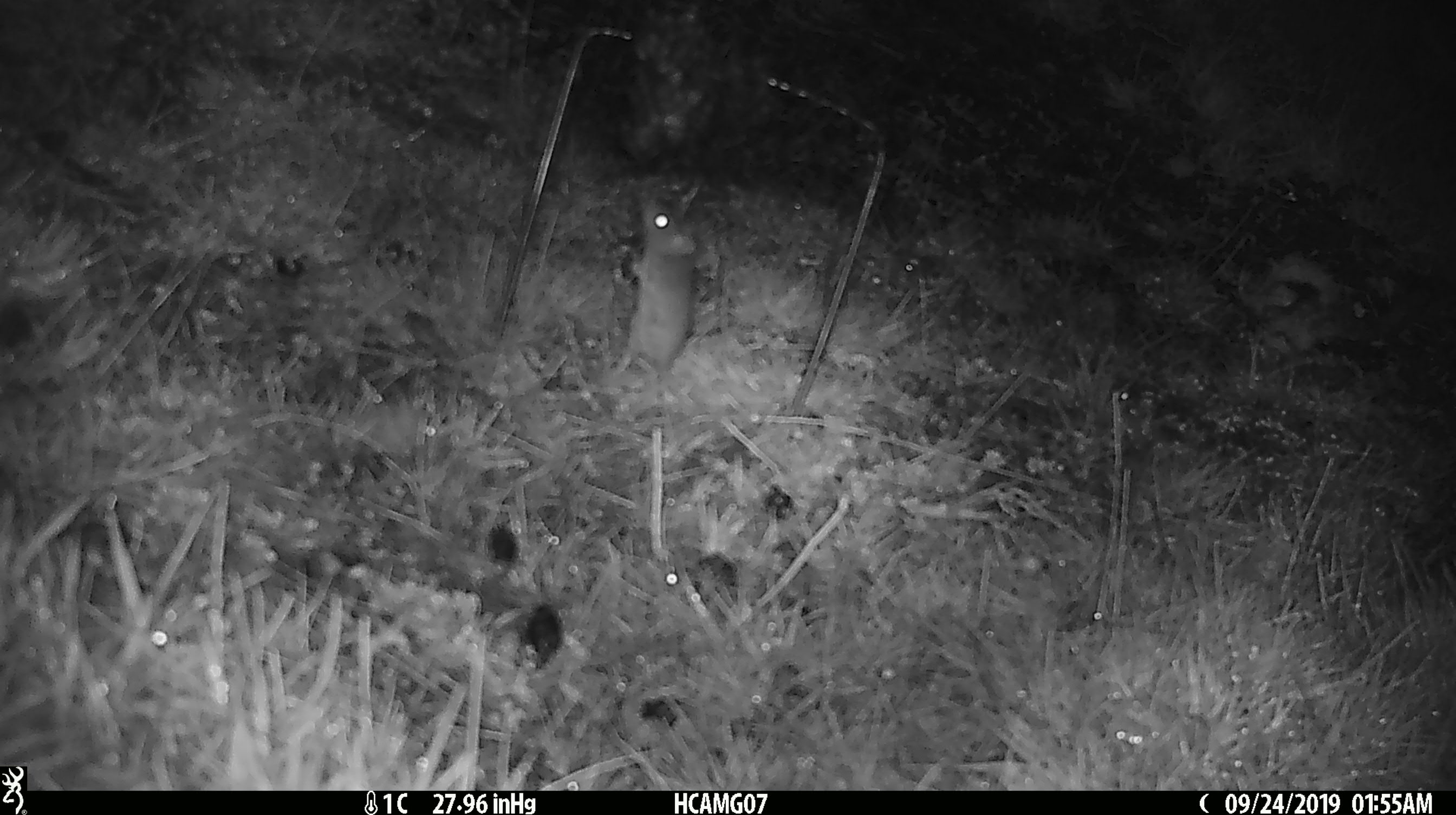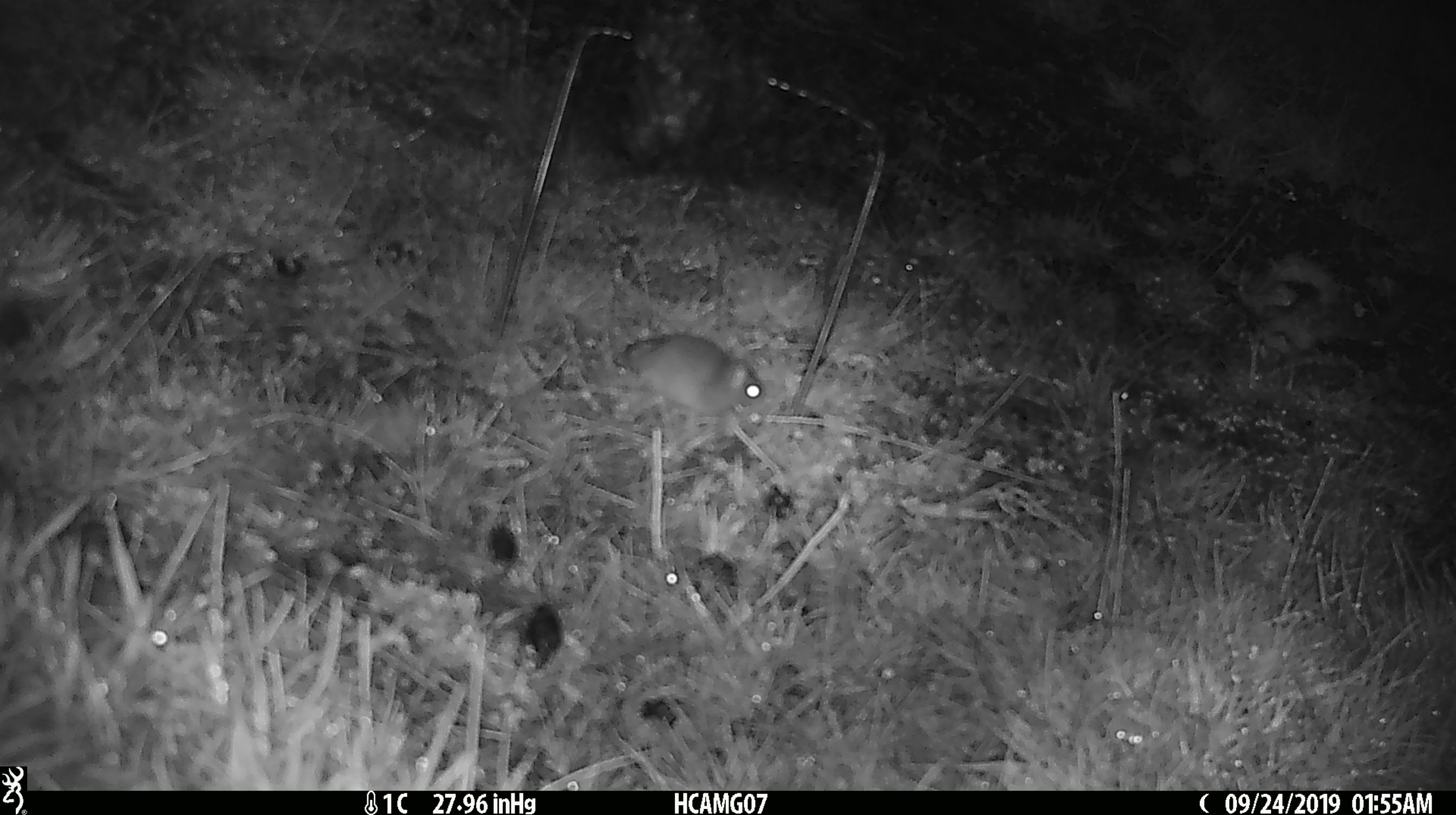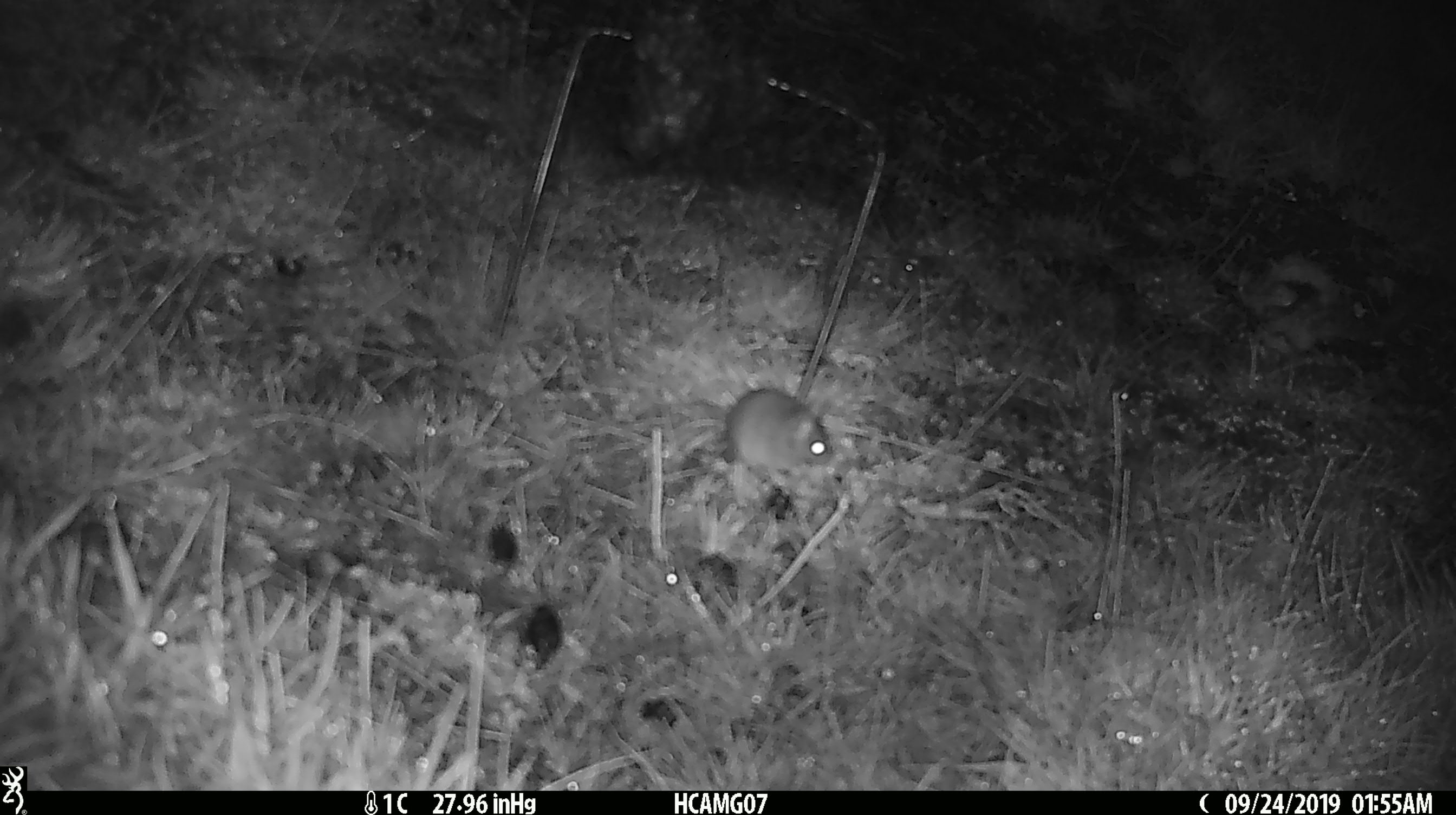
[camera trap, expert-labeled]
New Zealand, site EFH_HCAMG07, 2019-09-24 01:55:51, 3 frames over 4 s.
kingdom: Animalia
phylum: Chordata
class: Mammalia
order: Rodentia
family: Muridae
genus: Mus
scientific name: Mus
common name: mouse